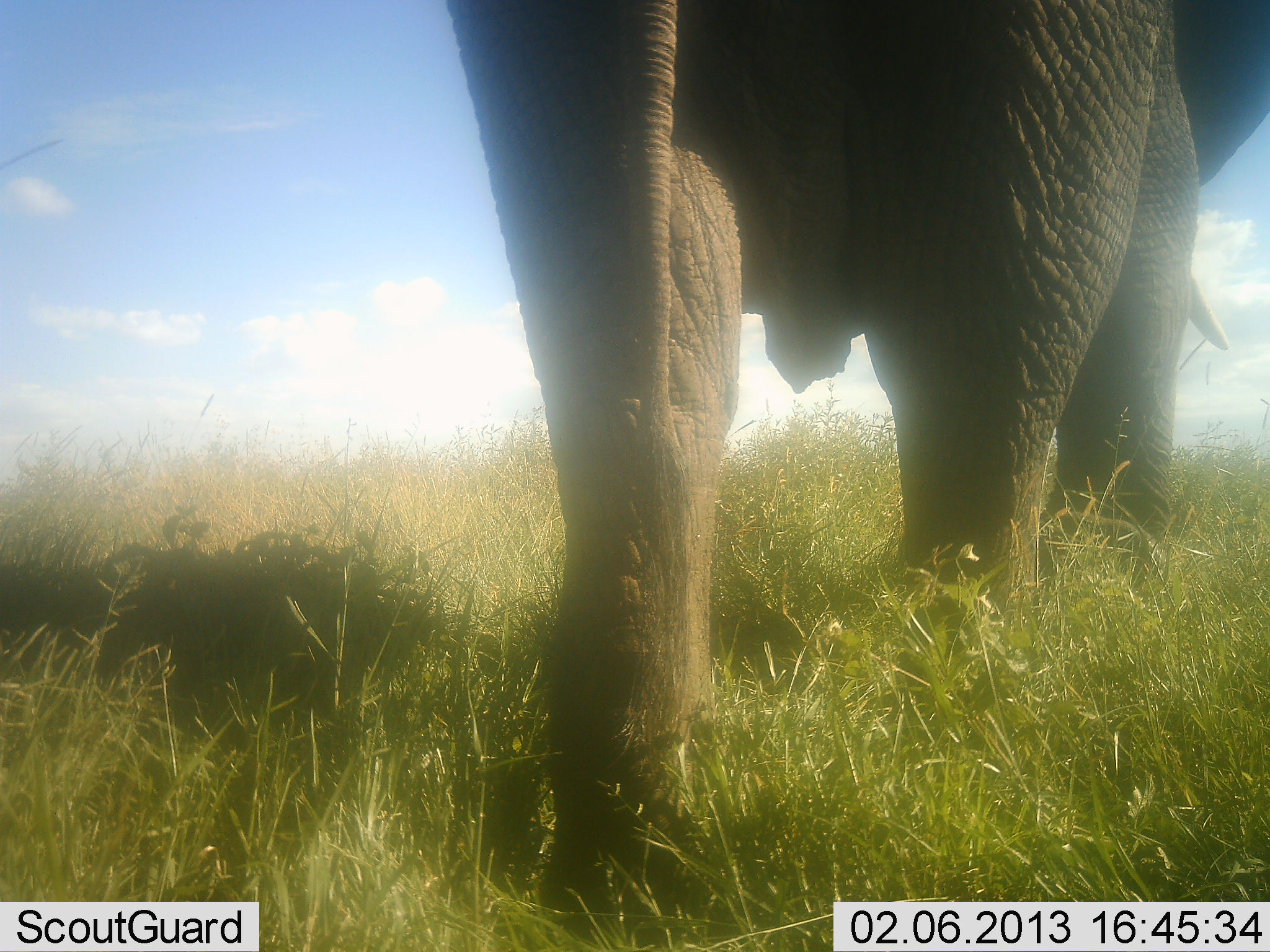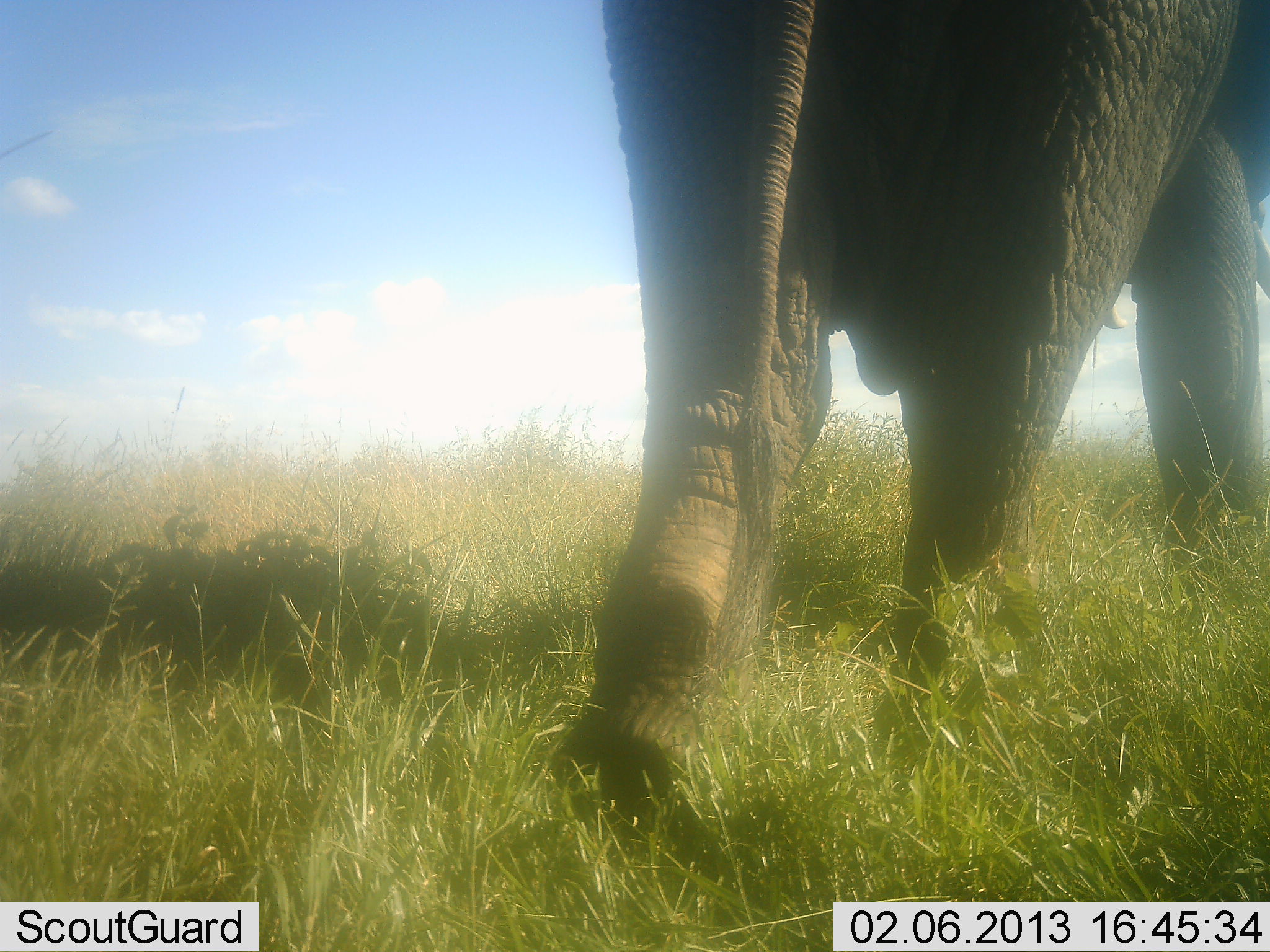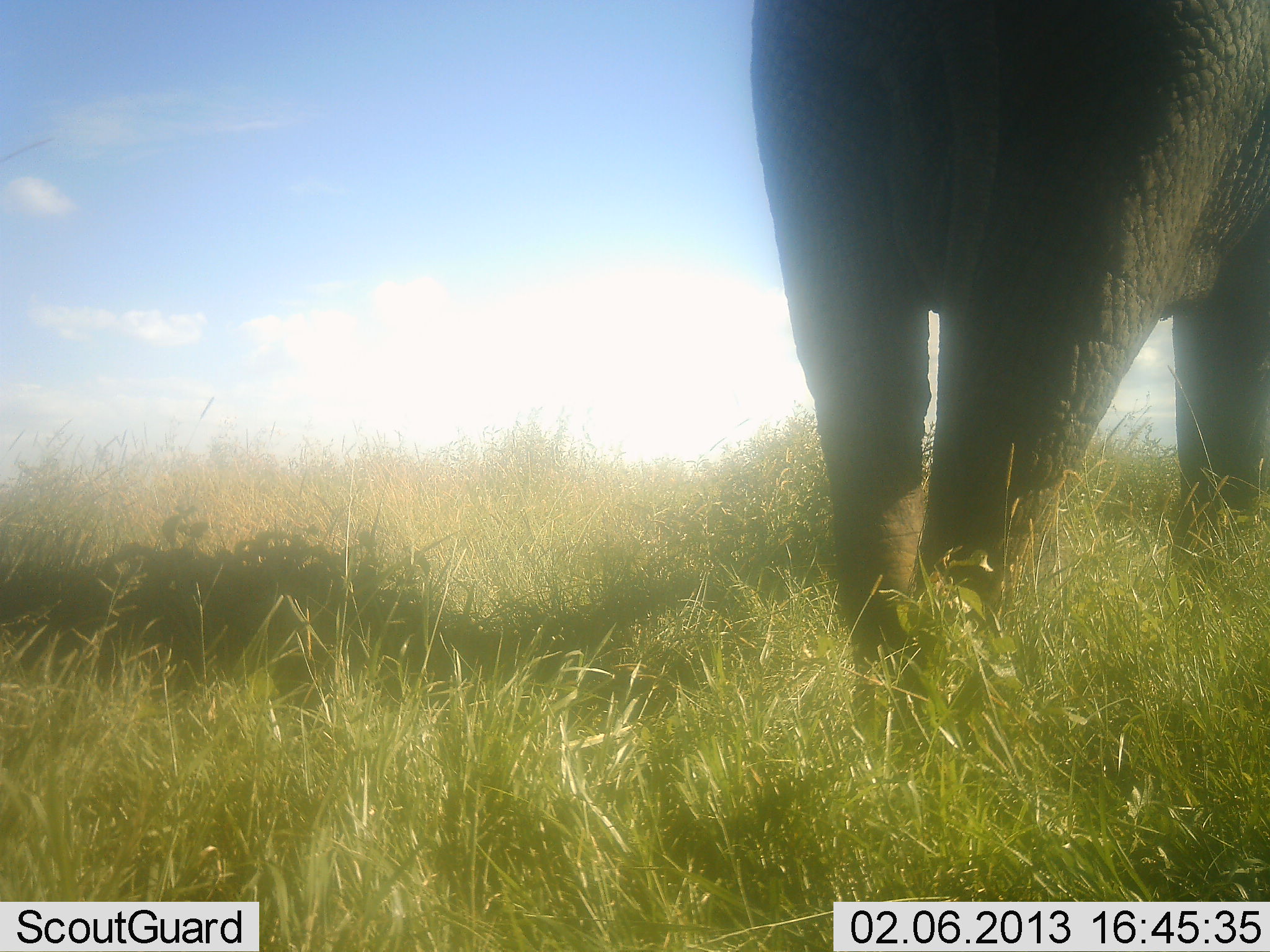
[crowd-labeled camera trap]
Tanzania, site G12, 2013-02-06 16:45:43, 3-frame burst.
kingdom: Animalia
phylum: Chordata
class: Mammalia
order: Proboscidea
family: Elephantidae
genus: Loxodonta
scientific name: Loxodonta africana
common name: african bush elephant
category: elephant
Elephant (african bush elephant) (Loxodonta africana), count 1. Behavior (volunteer vote fractions): standing 0%, resting 0%, moving 100%, interacting 0%. Young present (vote fraction): 0%. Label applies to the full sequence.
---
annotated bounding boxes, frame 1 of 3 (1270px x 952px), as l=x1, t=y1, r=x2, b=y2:
animal: l=422, t=0, r=1269, b=951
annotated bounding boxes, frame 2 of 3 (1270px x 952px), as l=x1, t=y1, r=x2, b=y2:
animal: l=544, t=1, r=1270, b=858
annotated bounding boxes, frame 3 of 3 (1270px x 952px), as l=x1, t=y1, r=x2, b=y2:
animal: l=744, t=0, r=1270, b=739